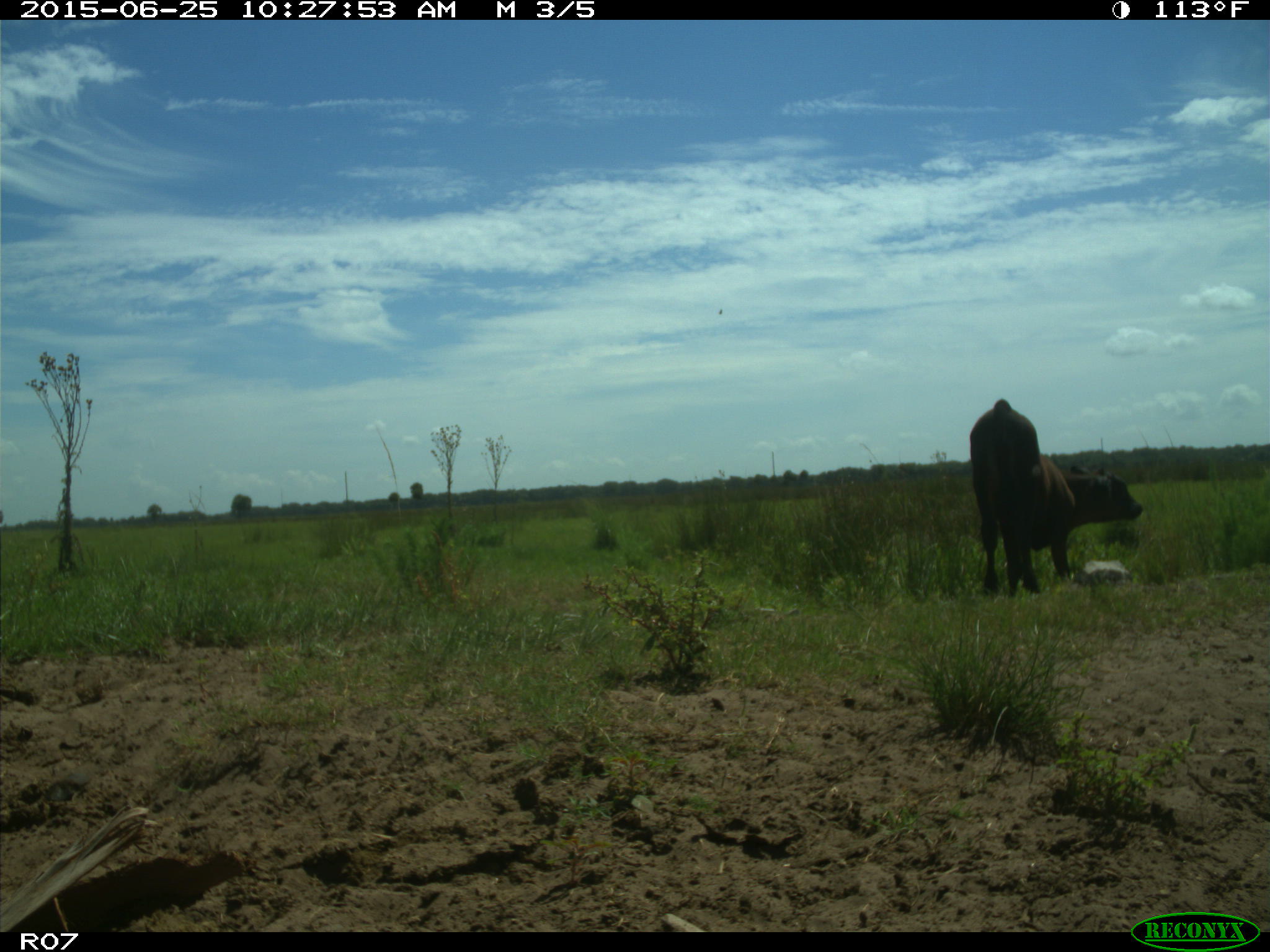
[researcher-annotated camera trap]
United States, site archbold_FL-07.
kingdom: Animalia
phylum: Chordata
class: Mammalia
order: Artiodactyla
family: Bovidae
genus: Bos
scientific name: Bos taurus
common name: domestic cow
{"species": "Bos taurus (domestic cow)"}